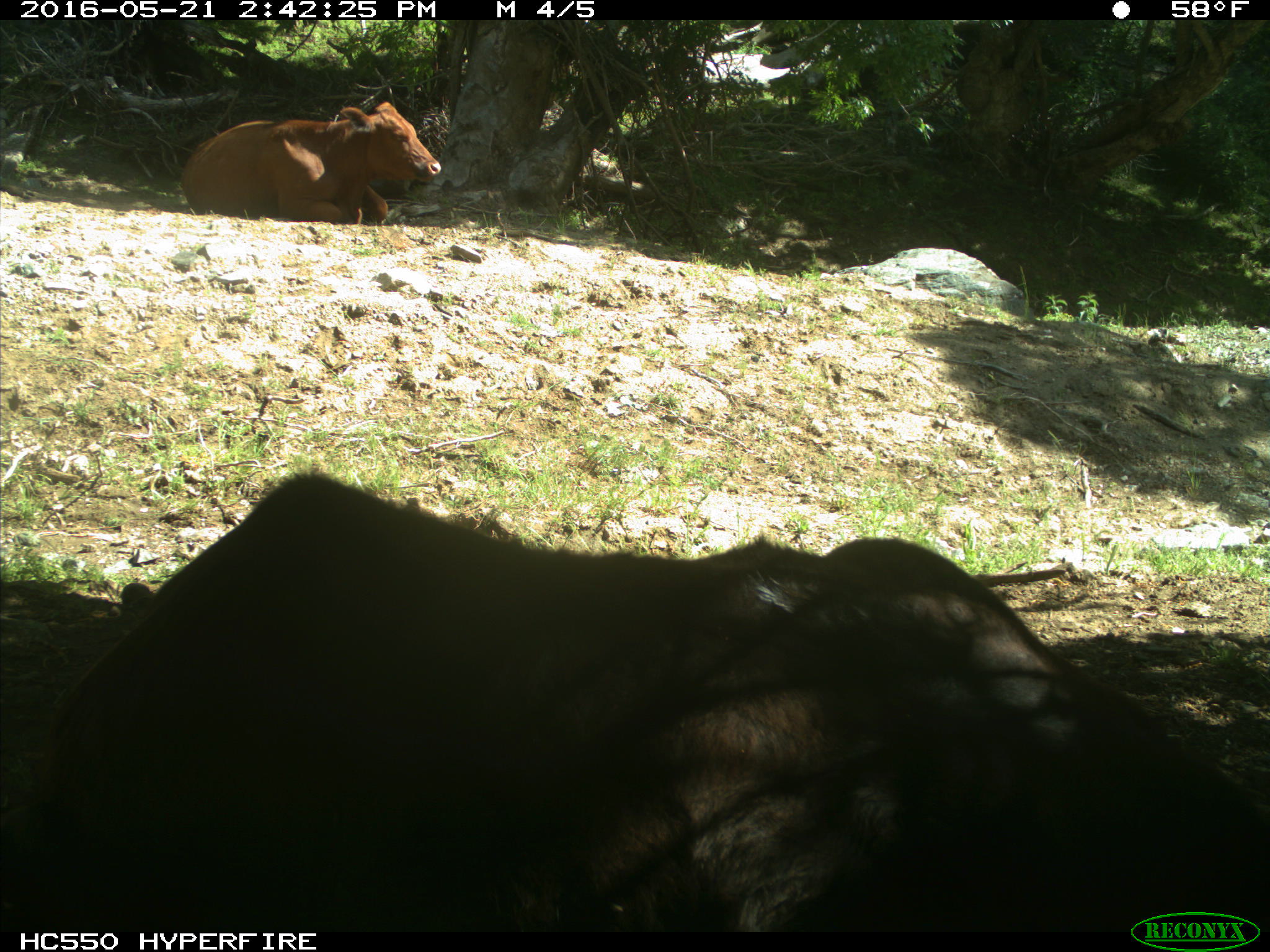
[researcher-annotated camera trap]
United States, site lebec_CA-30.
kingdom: Animalia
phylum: Chordata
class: Mammalia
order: Artiodactyla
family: Bovidae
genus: Bos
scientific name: Bos taurus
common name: domestic cow